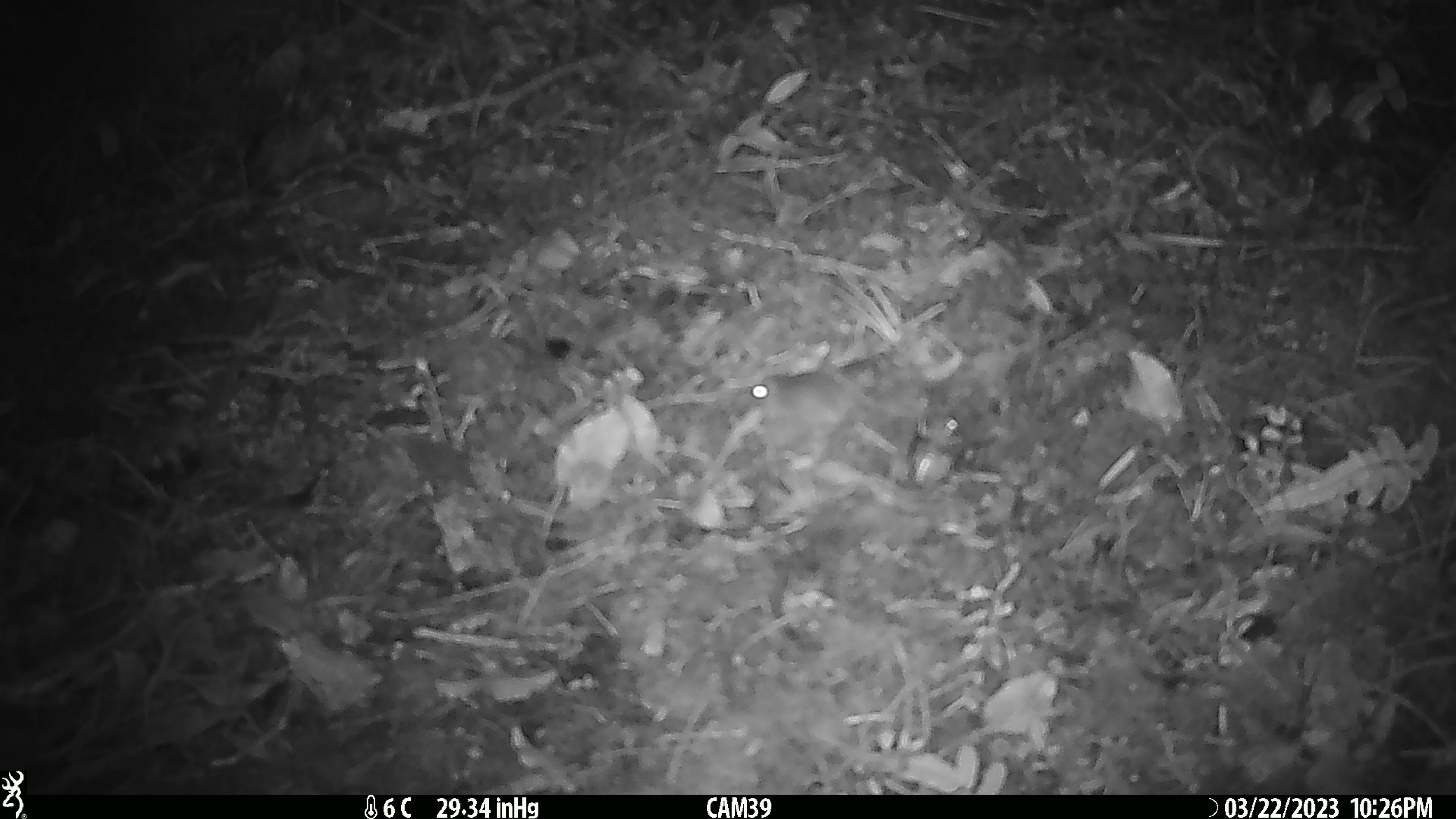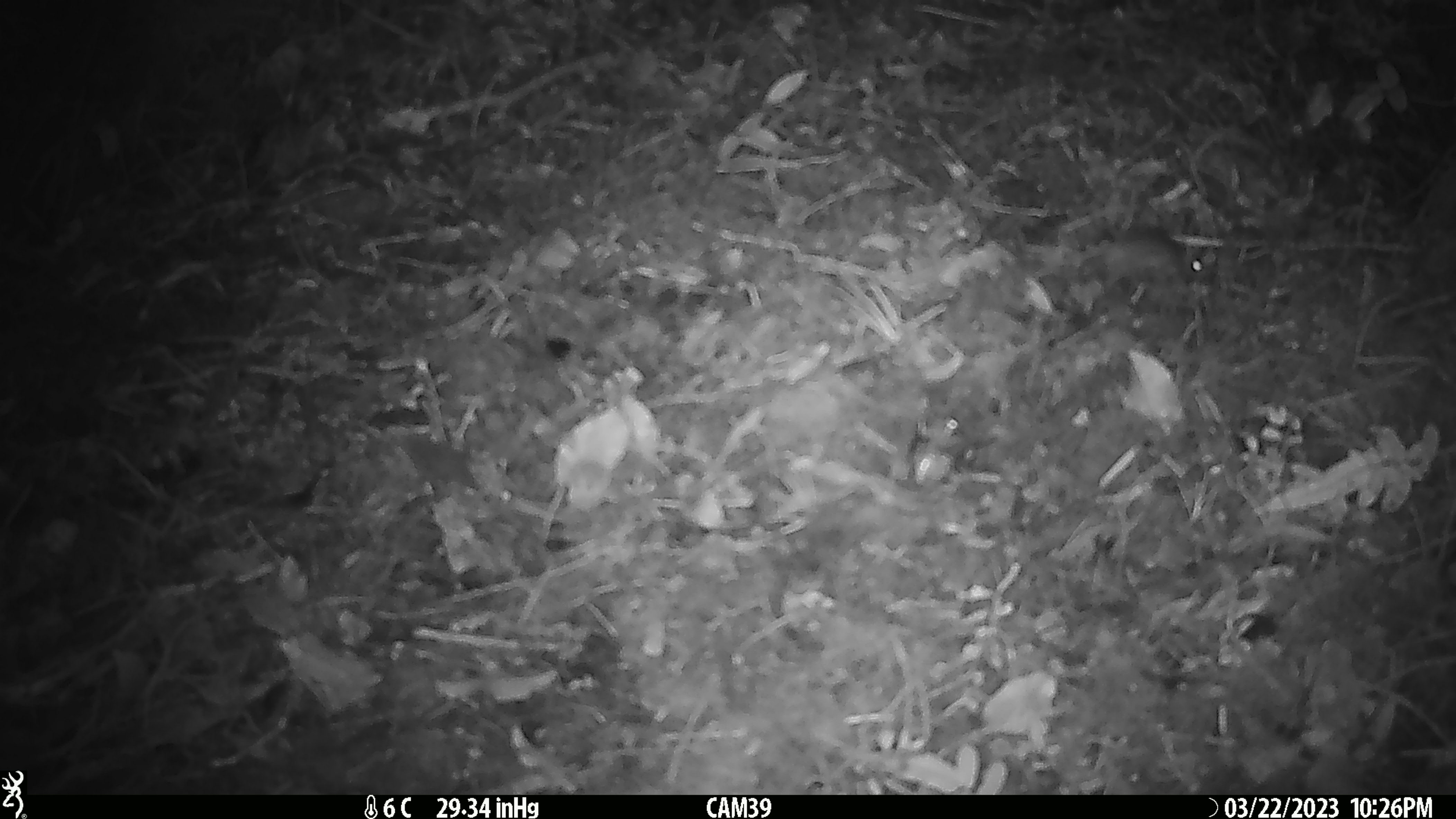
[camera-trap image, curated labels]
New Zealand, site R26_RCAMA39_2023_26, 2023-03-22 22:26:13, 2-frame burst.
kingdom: Animalia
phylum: Chordata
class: Mammalia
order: Rodentia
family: Muridae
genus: Mus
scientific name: Mus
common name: mouse